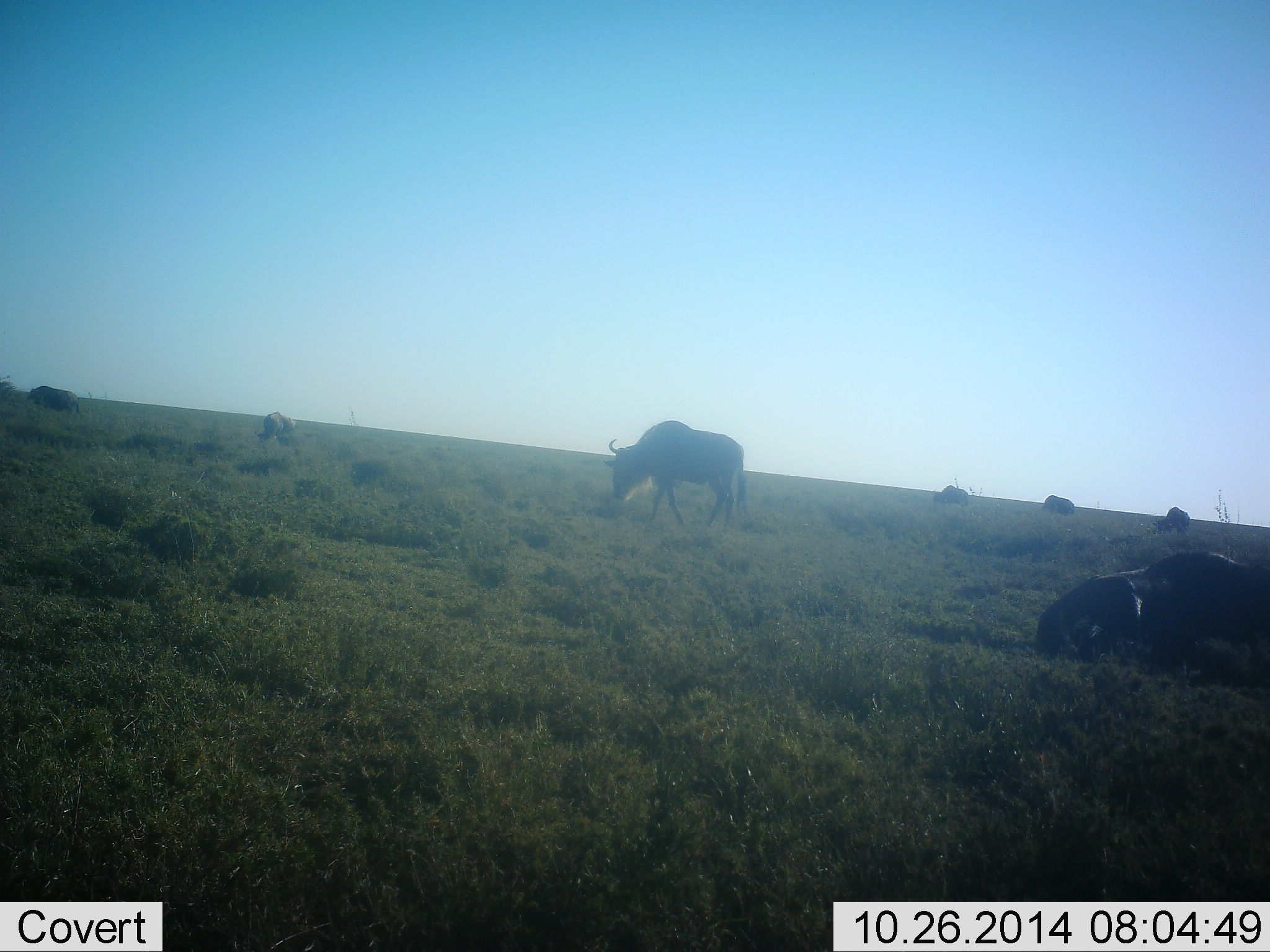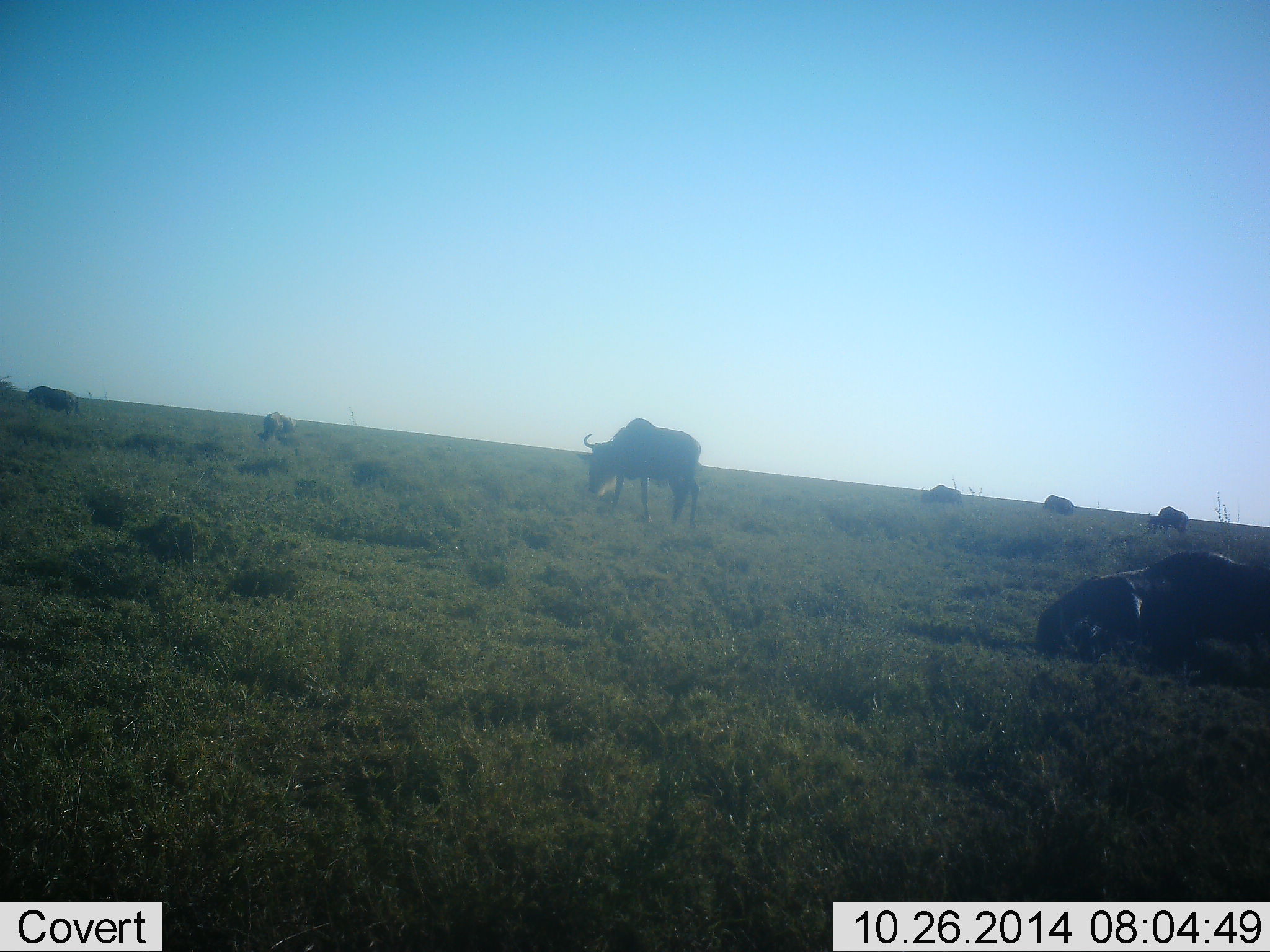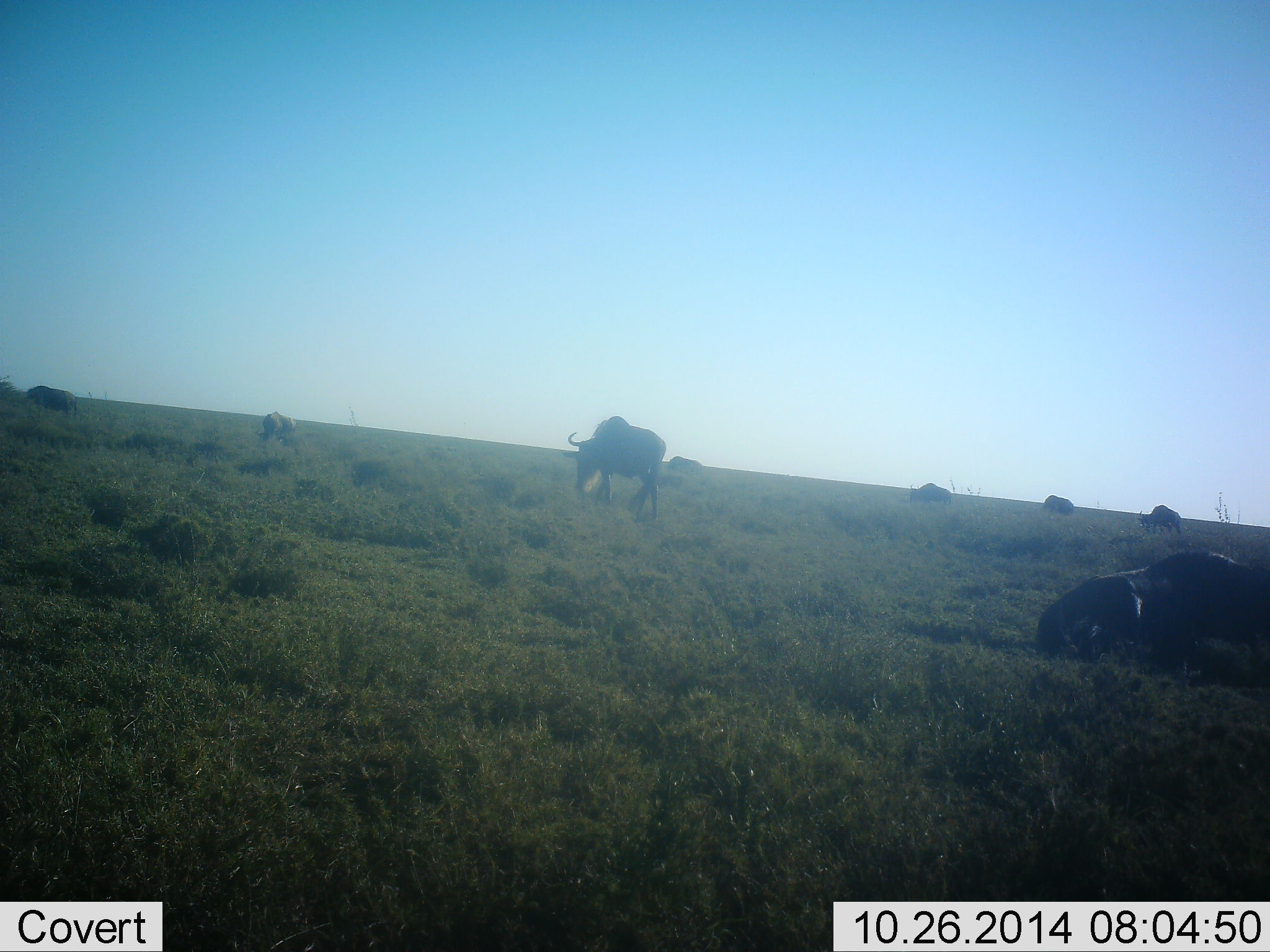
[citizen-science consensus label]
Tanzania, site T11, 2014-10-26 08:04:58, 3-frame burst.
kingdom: Animalia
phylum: Chordata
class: Mammalia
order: Artiodactyla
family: Bovidae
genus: Connochaetes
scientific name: Connochaetes taurinus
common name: blue wildebeest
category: wildebeest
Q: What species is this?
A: Wildebeest (blue wildebeest) (Connochaetes taurinus).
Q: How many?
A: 7.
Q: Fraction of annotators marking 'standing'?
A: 20%.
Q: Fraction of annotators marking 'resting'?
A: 60%.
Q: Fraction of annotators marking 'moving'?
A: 30%.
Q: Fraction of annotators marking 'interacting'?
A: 0%.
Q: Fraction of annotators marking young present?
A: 0%.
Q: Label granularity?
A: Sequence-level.